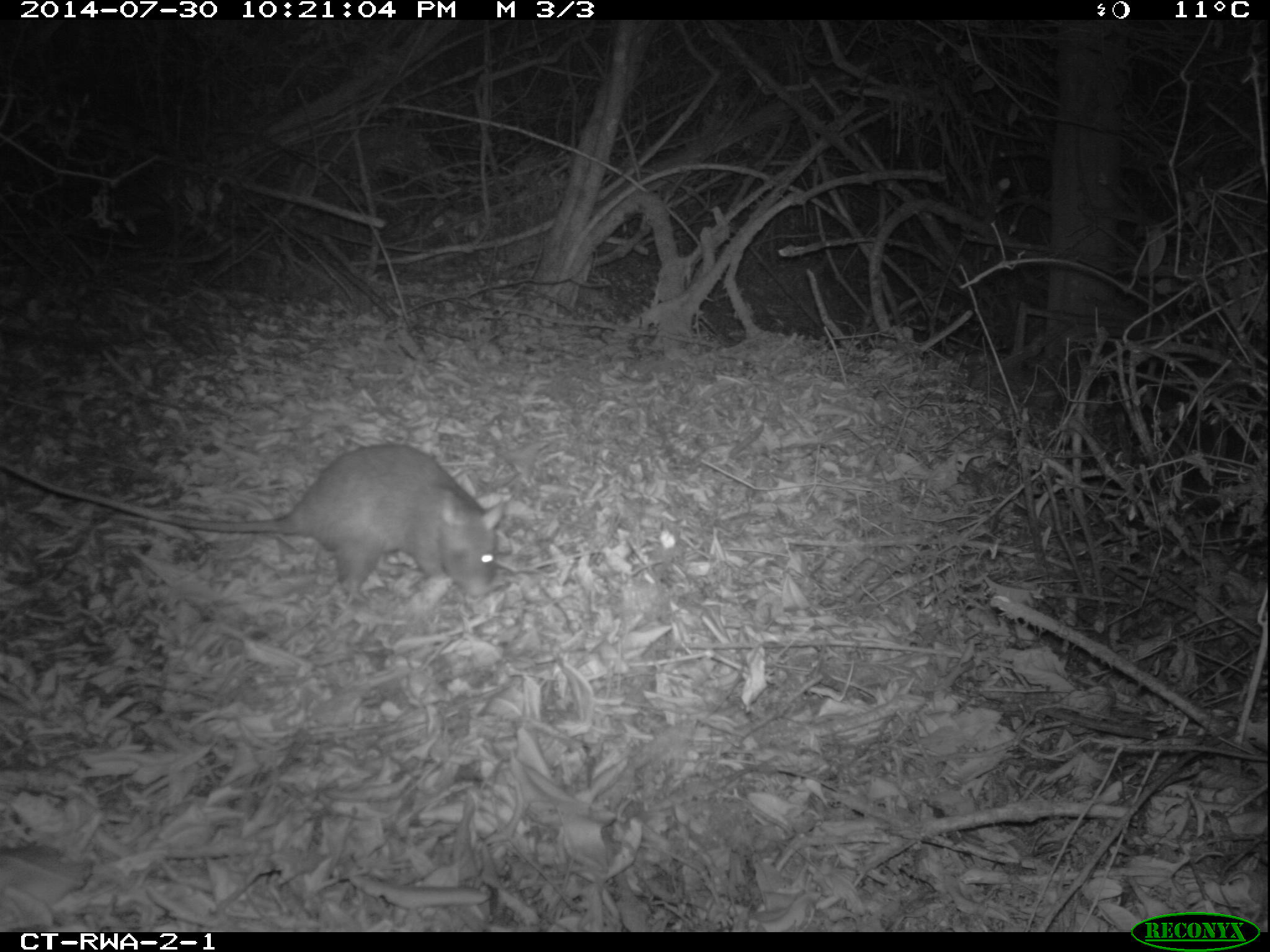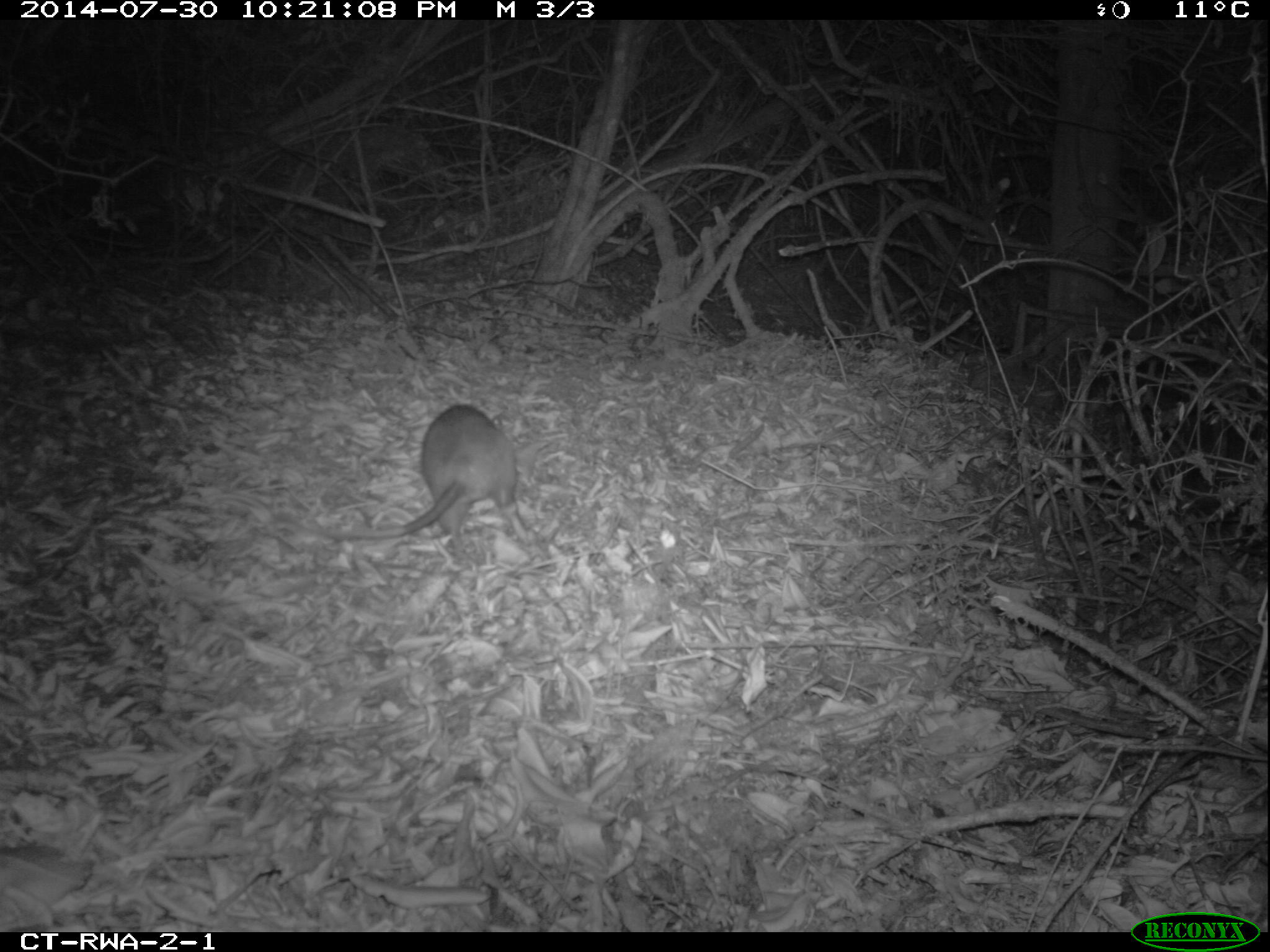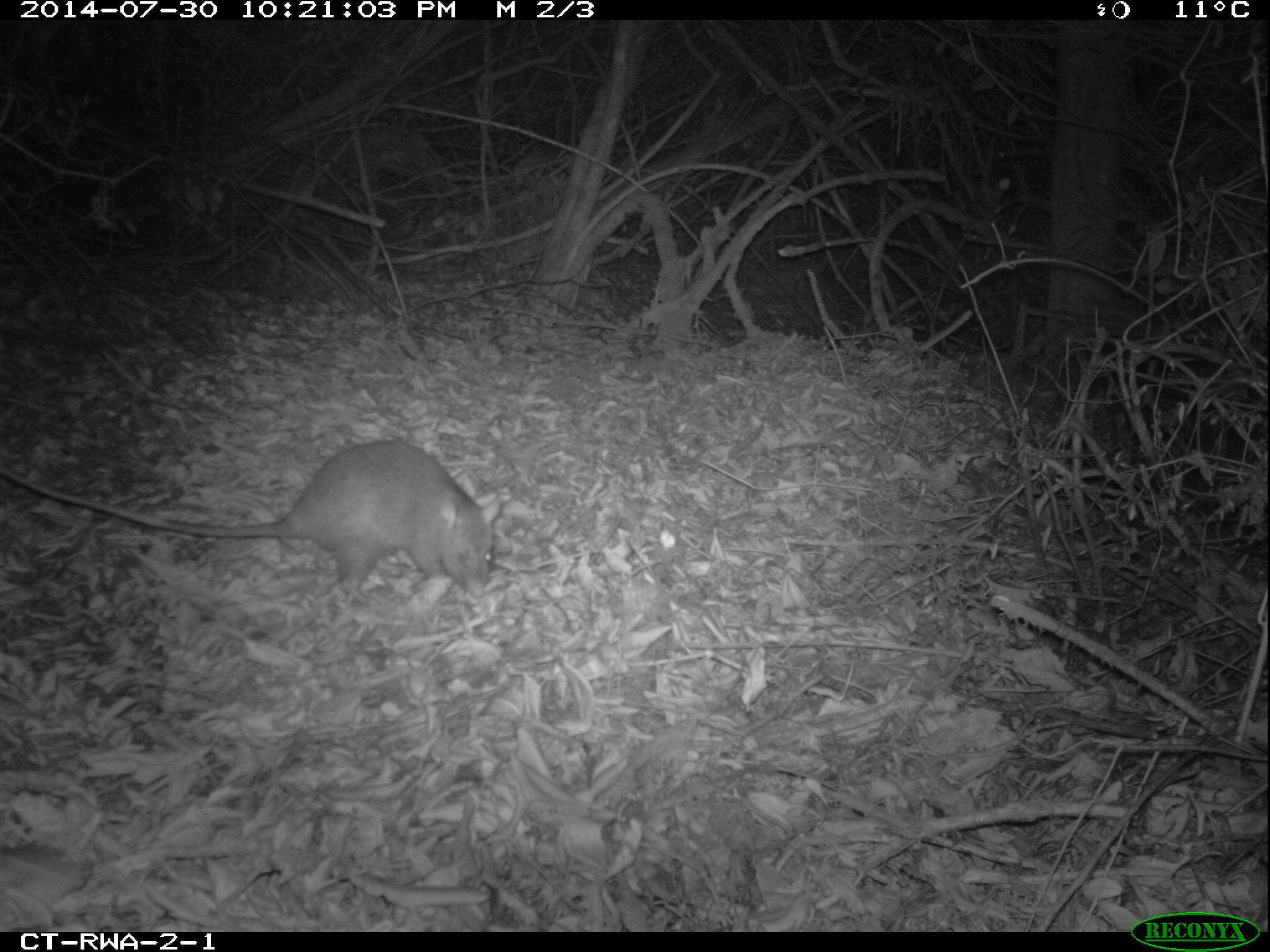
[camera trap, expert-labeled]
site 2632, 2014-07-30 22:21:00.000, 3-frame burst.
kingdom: Animalia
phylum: Chordata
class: Mammalia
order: Rodentia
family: Nesomyidae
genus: Cricetomys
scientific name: Cricetomys gambianus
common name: african giant pouched rat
Cricetomys gambianus (african giant pouched rat), count 1.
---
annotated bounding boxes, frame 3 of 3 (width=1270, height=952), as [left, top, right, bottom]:
cricetomys gambianus: [2, 441, 505, 607]